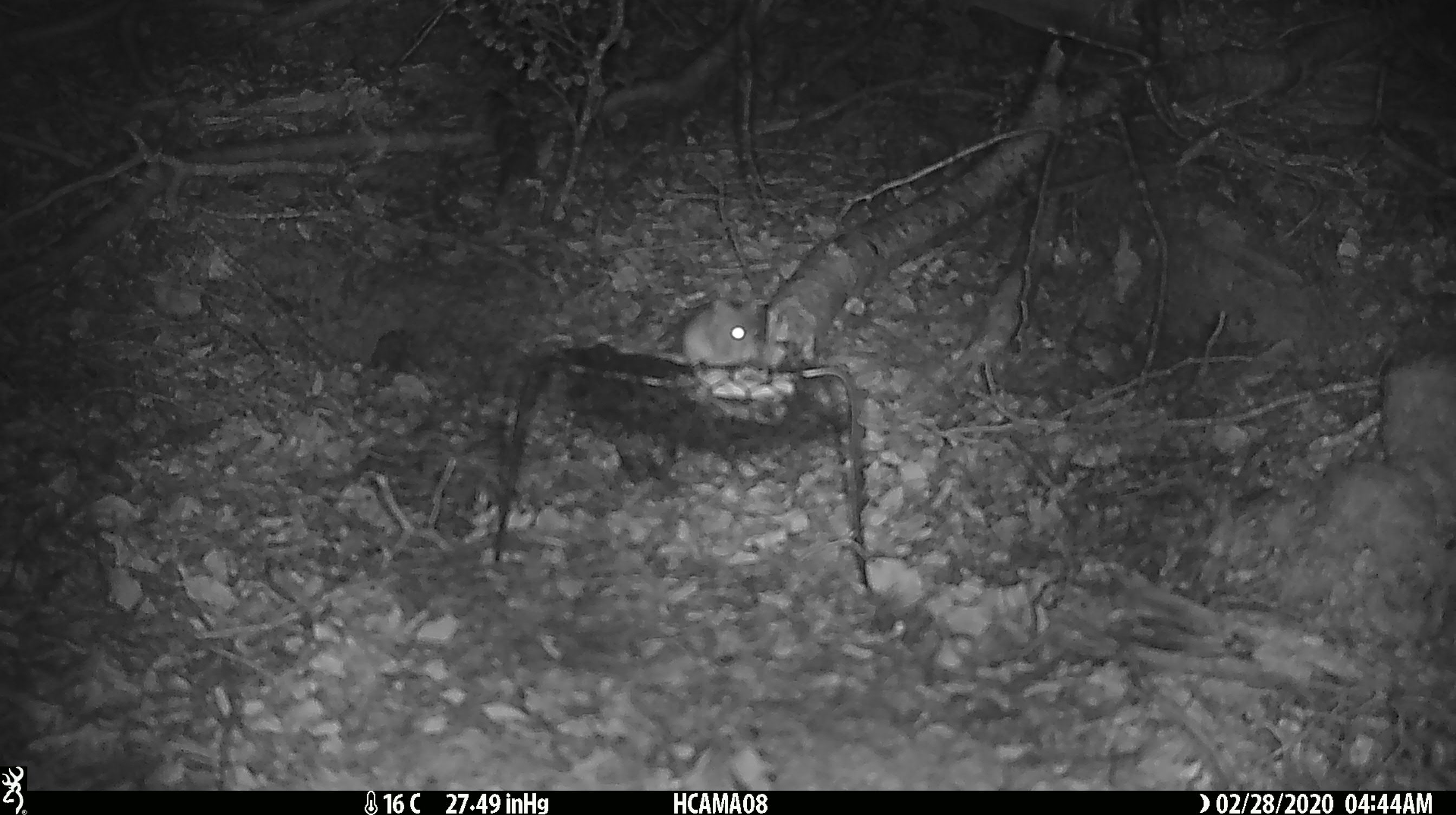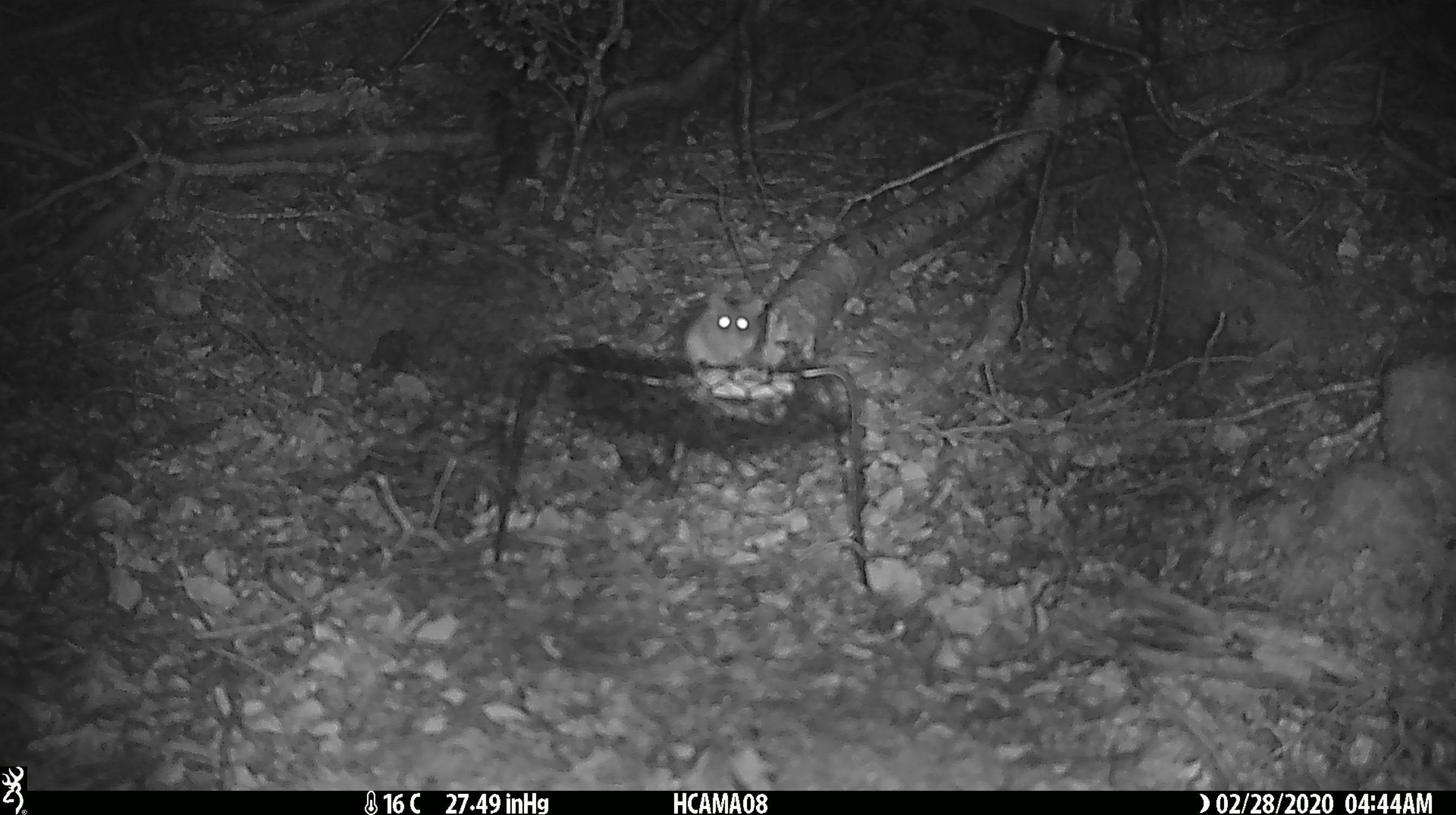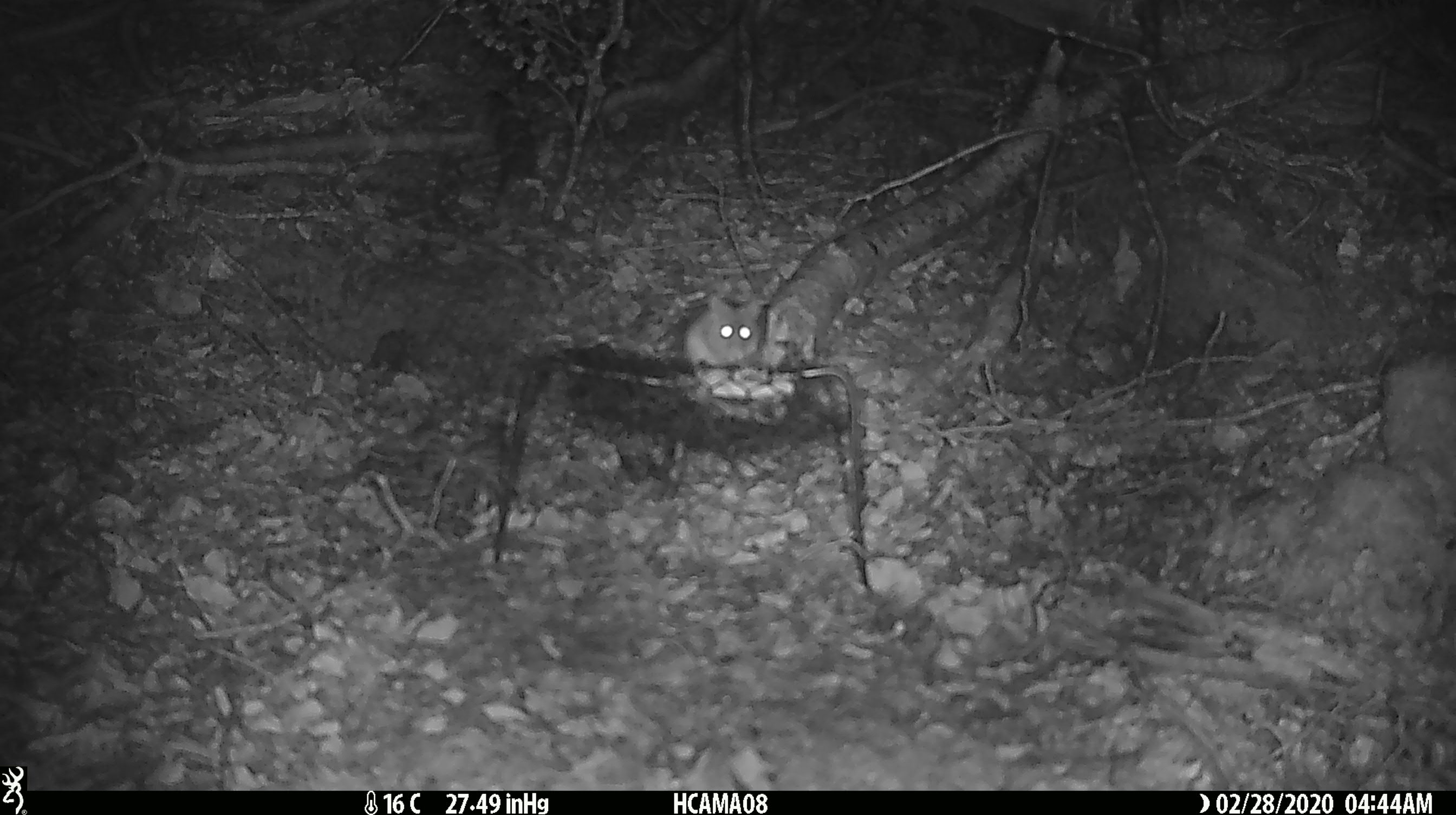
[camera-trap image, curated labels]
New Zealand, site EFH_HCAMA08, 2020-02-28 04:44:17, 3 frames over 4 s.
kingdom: Animalia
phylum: Chordata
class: Mammalia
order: Rodentia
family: Muridae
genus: Mus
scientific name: Mus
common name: mouse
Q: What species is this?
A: Mouse (Mus).